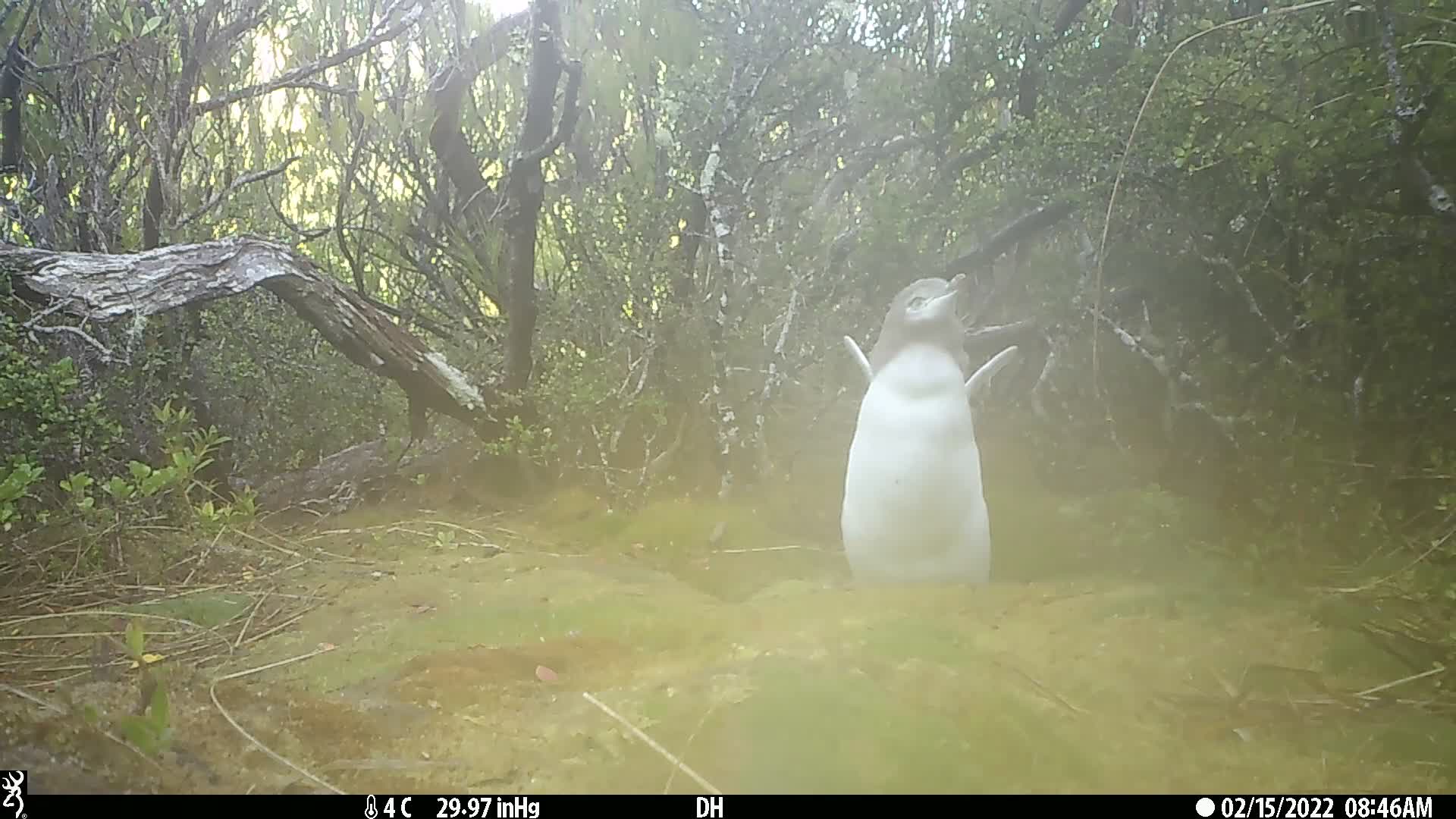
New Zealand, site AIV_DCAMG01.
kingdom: Animalia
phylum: Chordata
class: Aves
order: Sphenisciformes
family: Spheniscidae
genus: Megadyptes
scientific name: Megadyptes antipodes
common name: yellow-eyed penguin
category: yellow eyed penguin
Yellow eyed penguin (yellow-eyed penguin) (Megadyptes antipodes).